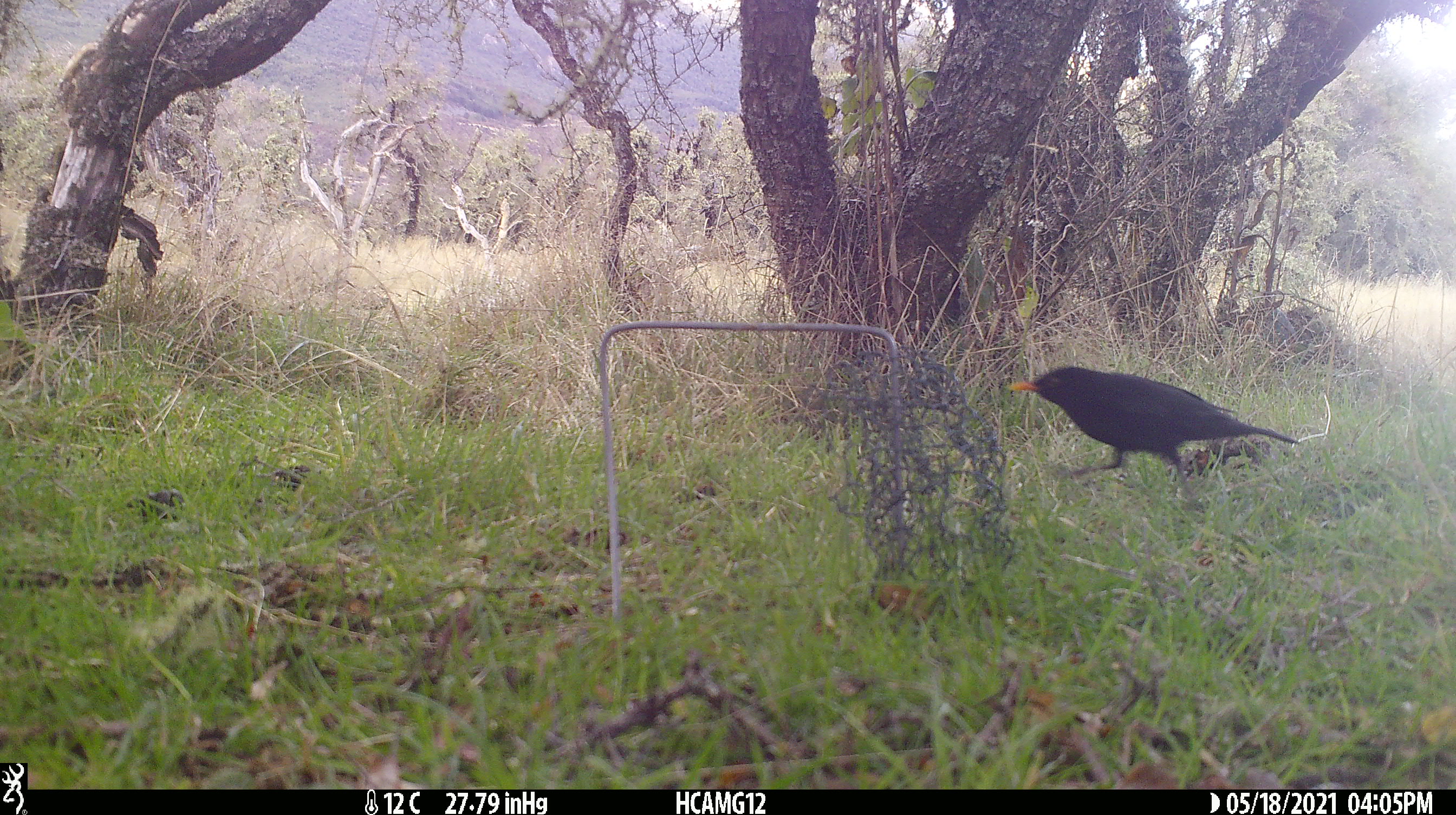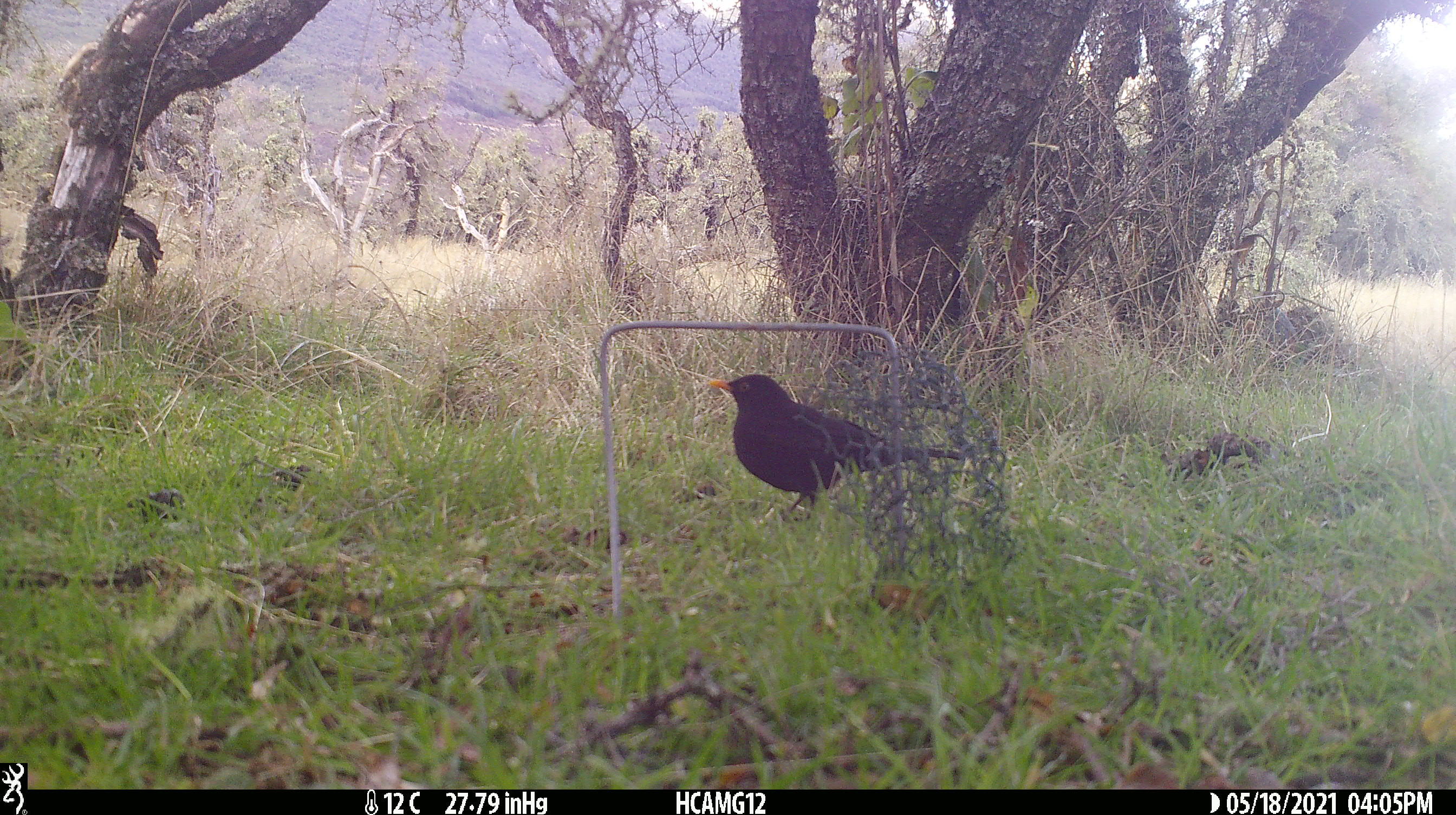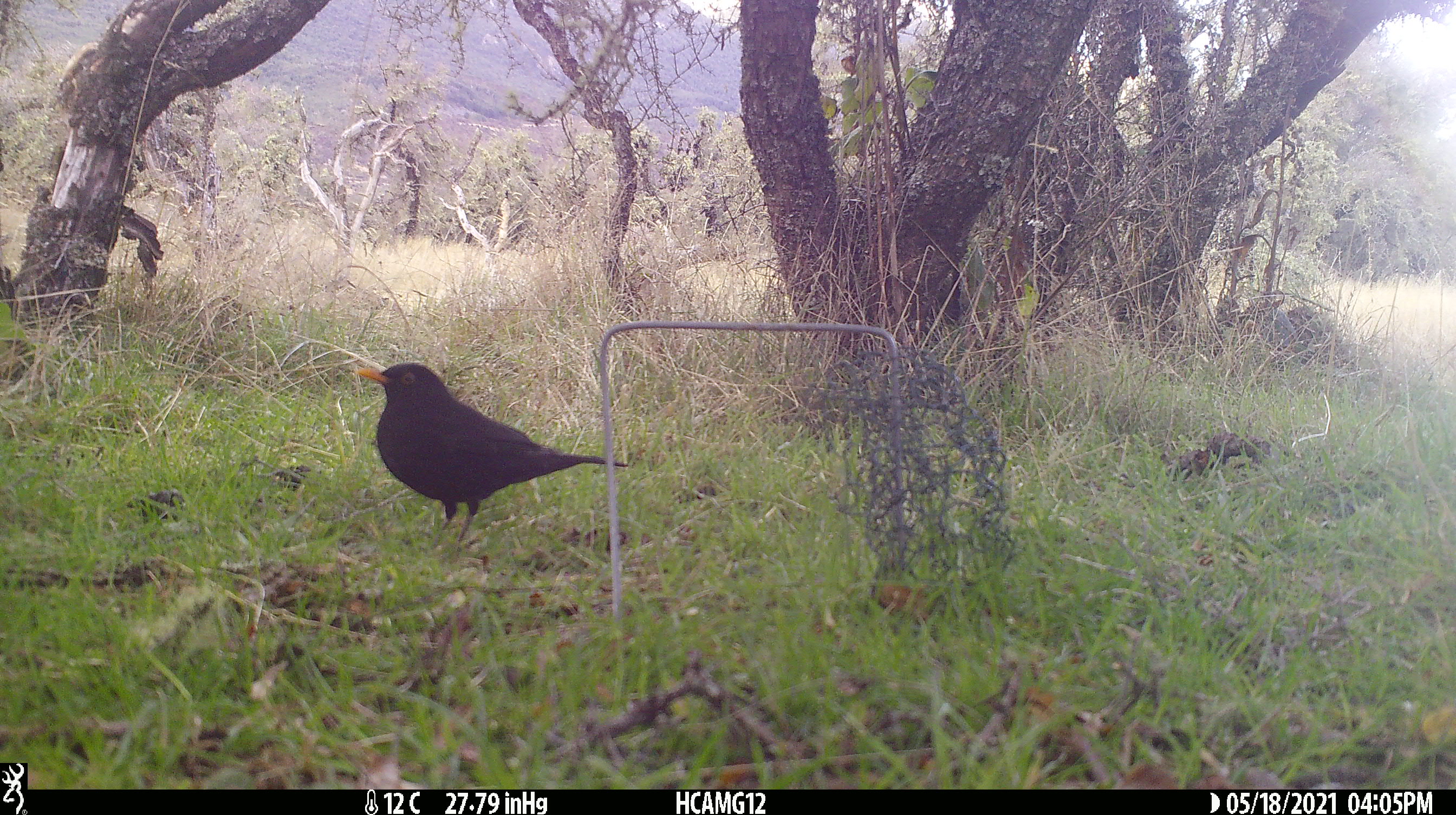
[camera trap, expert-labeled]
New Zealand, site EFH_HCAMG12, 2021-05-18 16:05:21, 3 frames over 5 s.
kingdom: Animalia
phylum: Chordata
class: Aves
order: Passeriformes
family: Turdidae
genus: Turdus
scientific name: Turdus merula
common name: eurasian blackbird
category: blackbird